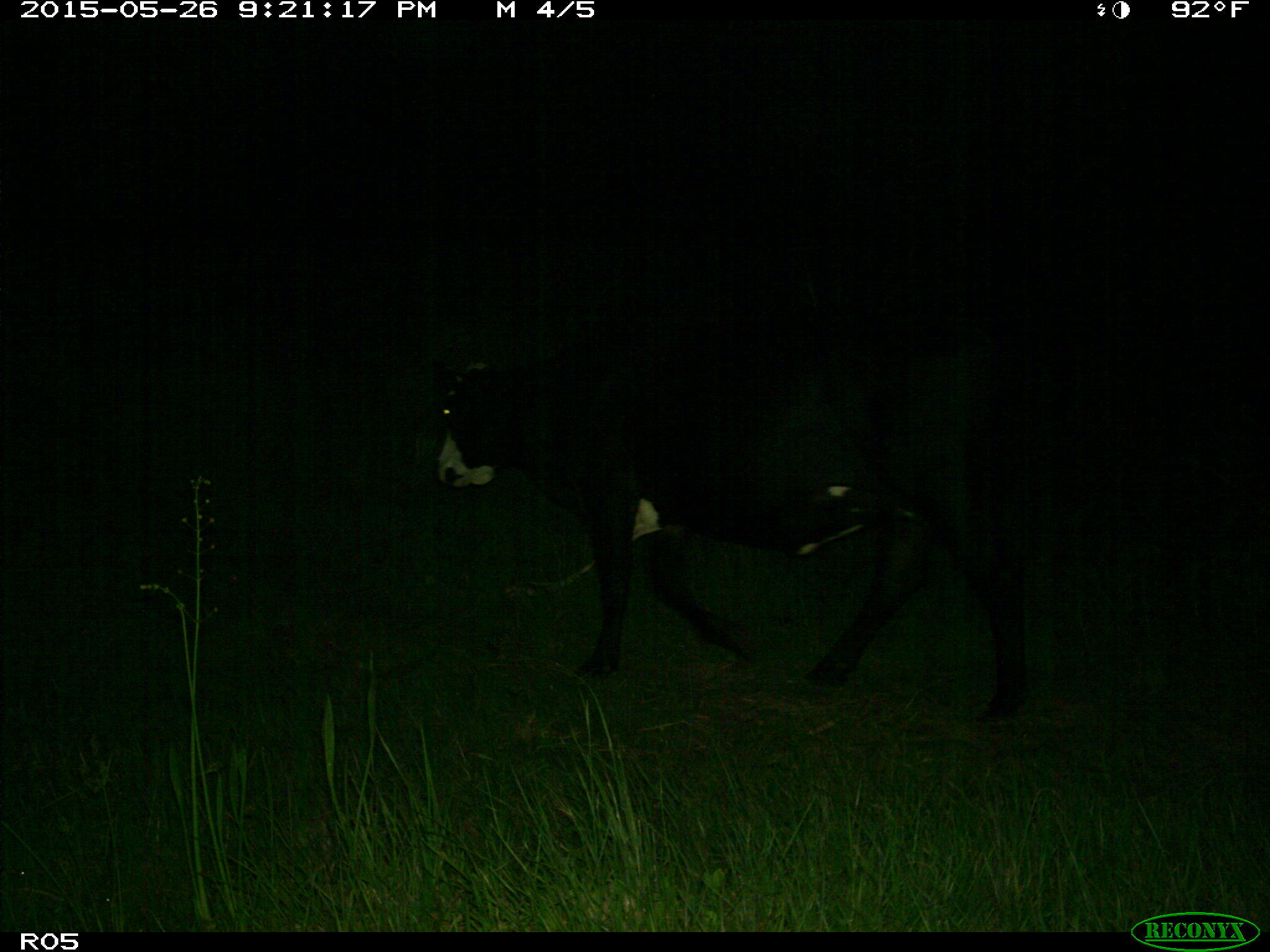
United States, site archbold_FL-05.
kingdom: Animalia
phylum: Chordata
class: Mammalia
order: Artiodactyla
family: Bovidae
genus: Bos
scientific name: Bos taurus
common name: domestic cow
Bos taurus (domestic cow).